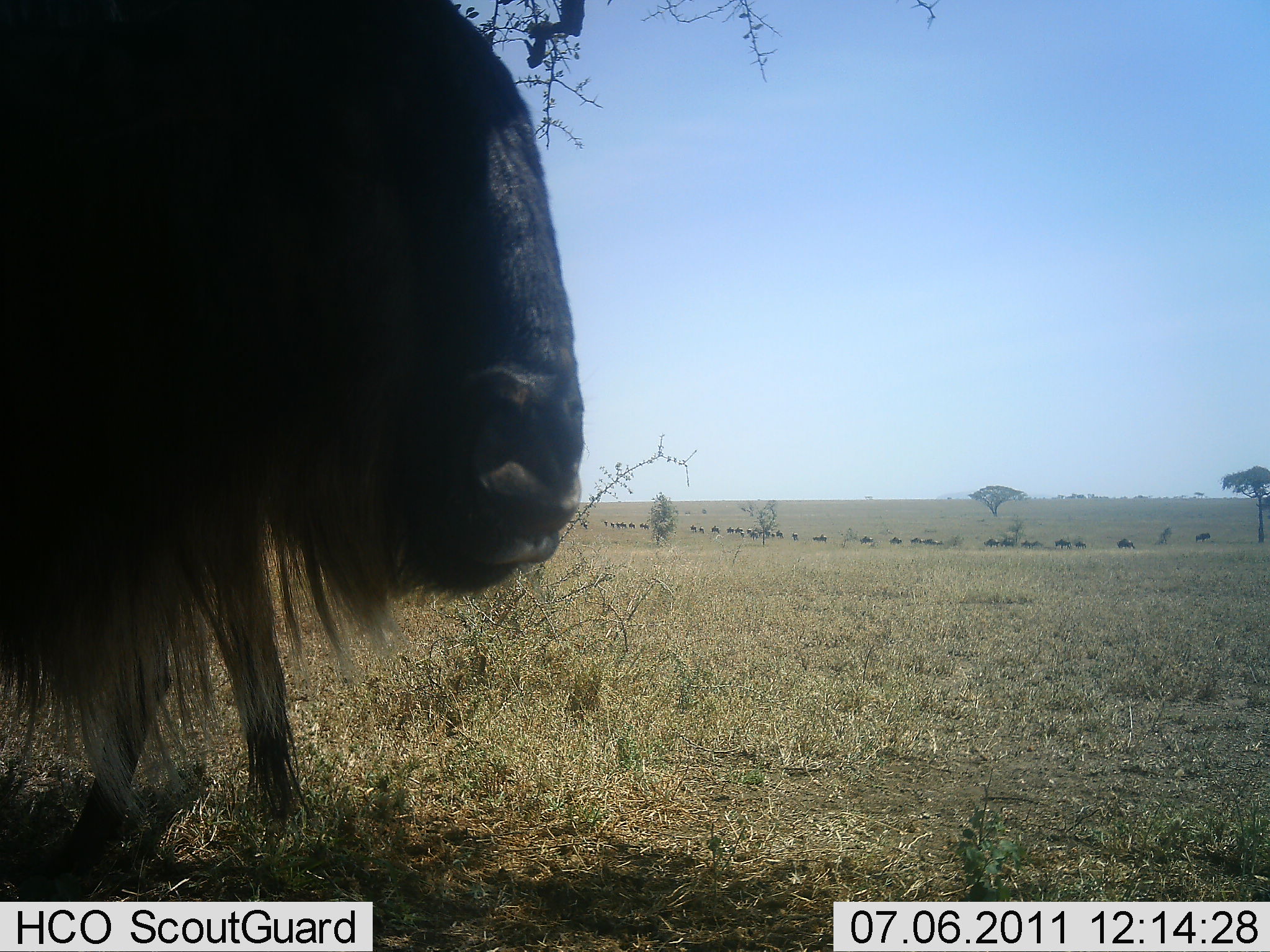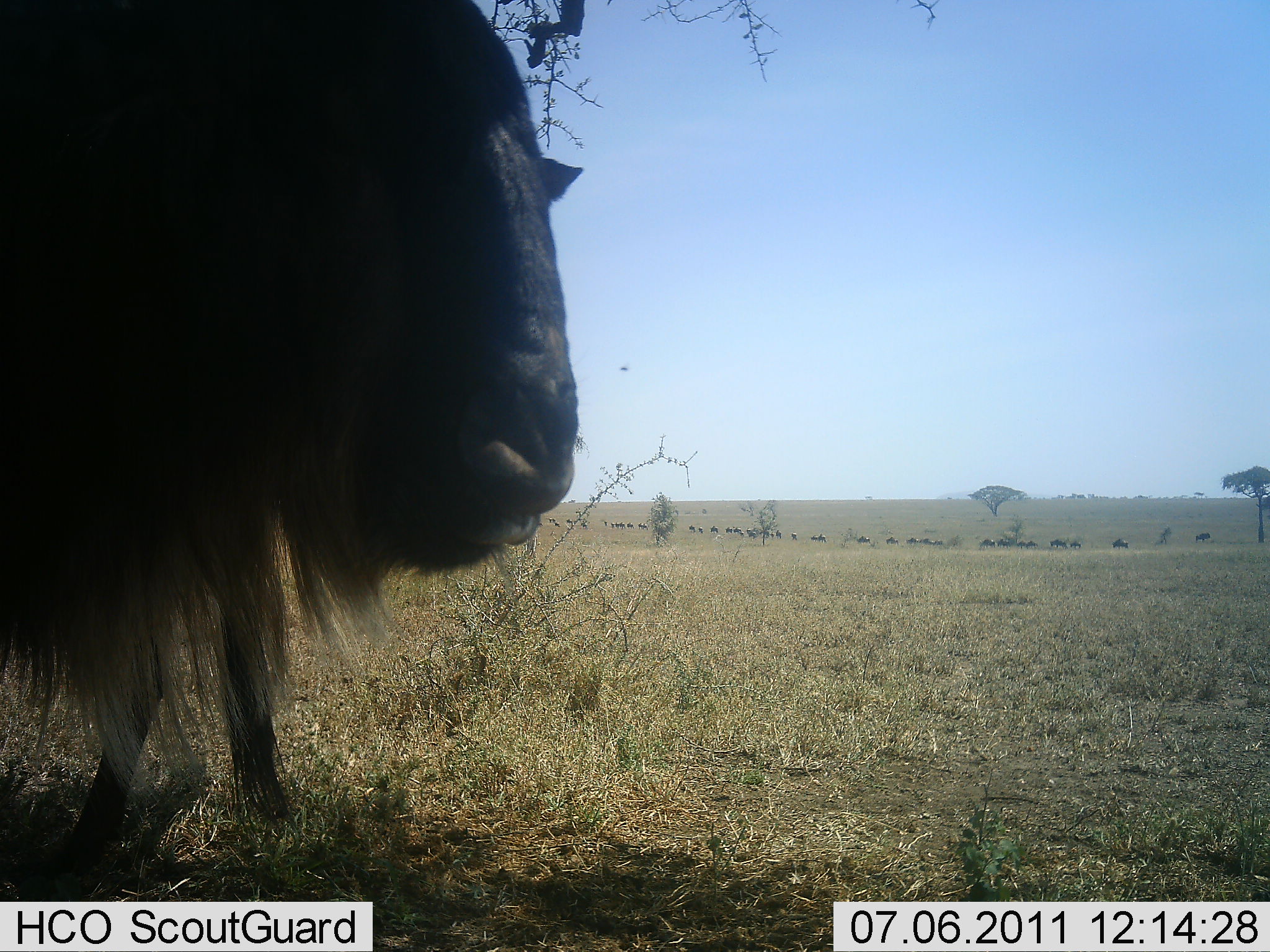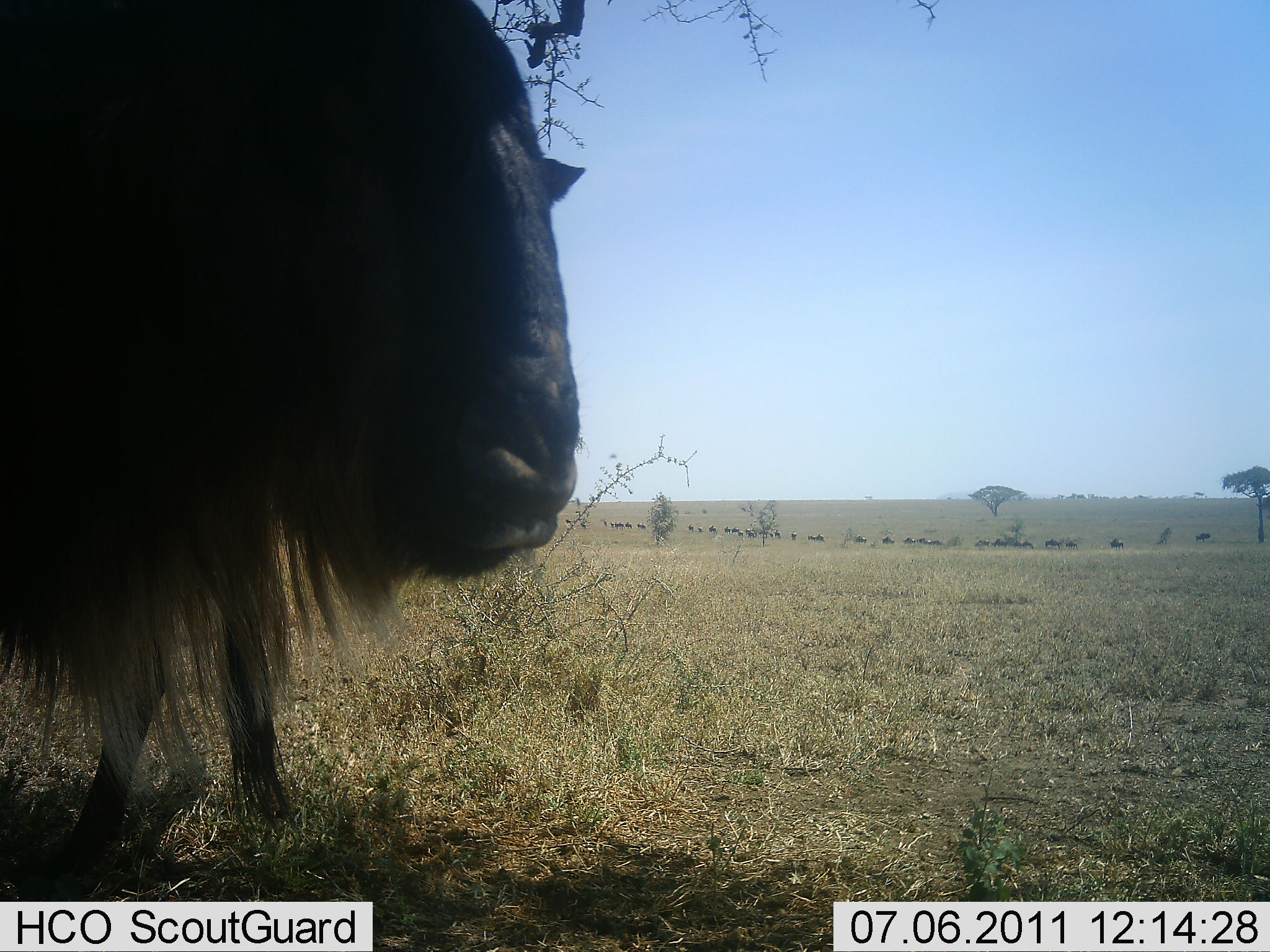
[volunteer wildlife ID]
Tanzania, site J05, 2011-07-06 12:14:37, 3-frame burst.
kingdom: Animalia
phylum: Chordata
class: Mammalia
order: Artiodactyla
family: Bovidae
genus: Connochaetes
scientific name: Connochaetes taurinus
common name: blue wildebeest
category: wildebeest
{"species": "wildebeest (blue wildebeest) (Connochaetes taurinus)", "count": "11-50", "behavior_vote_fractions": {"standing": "77%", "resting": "0%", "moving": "62%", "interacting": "0%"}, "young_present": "0%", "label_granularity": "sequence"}